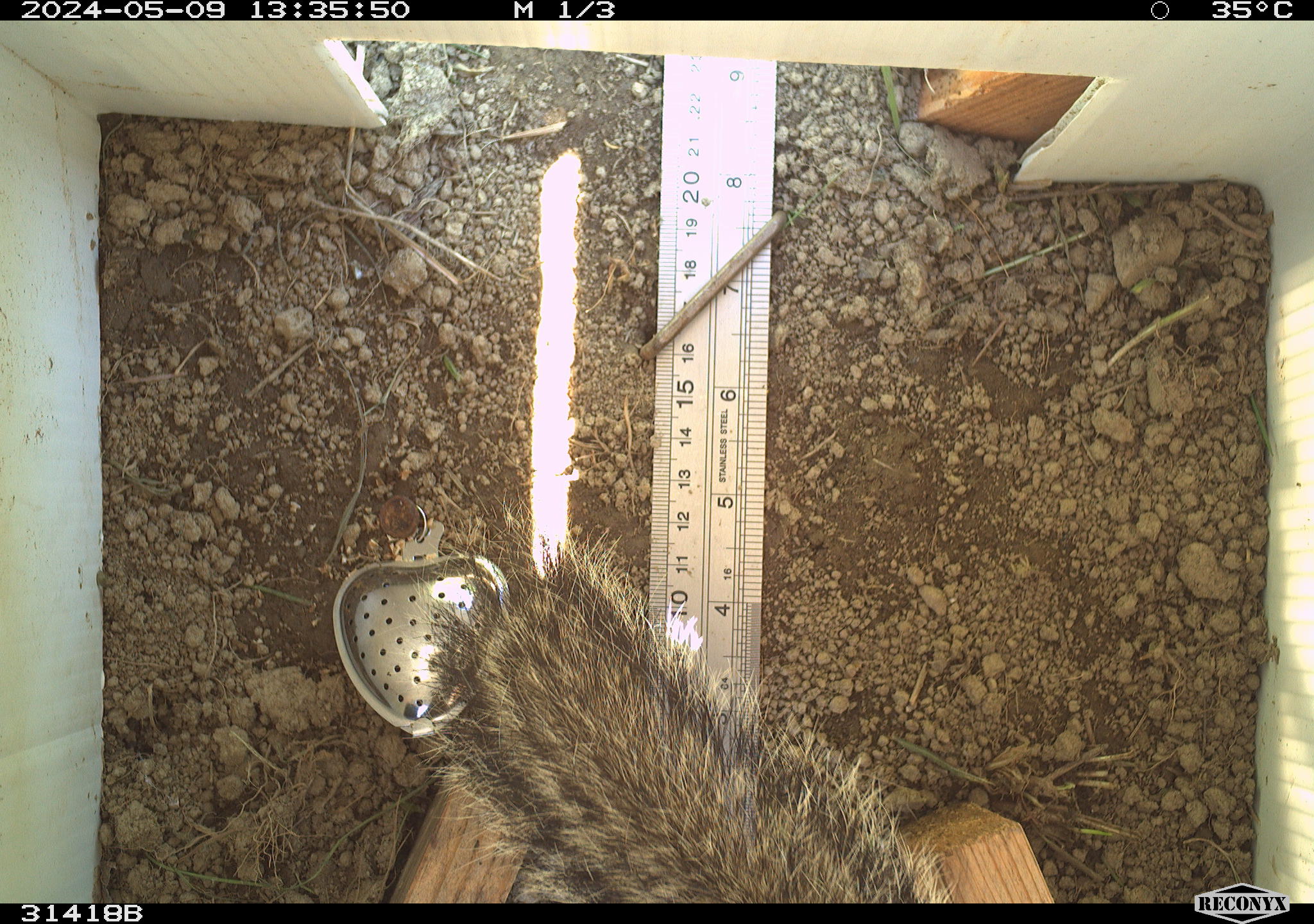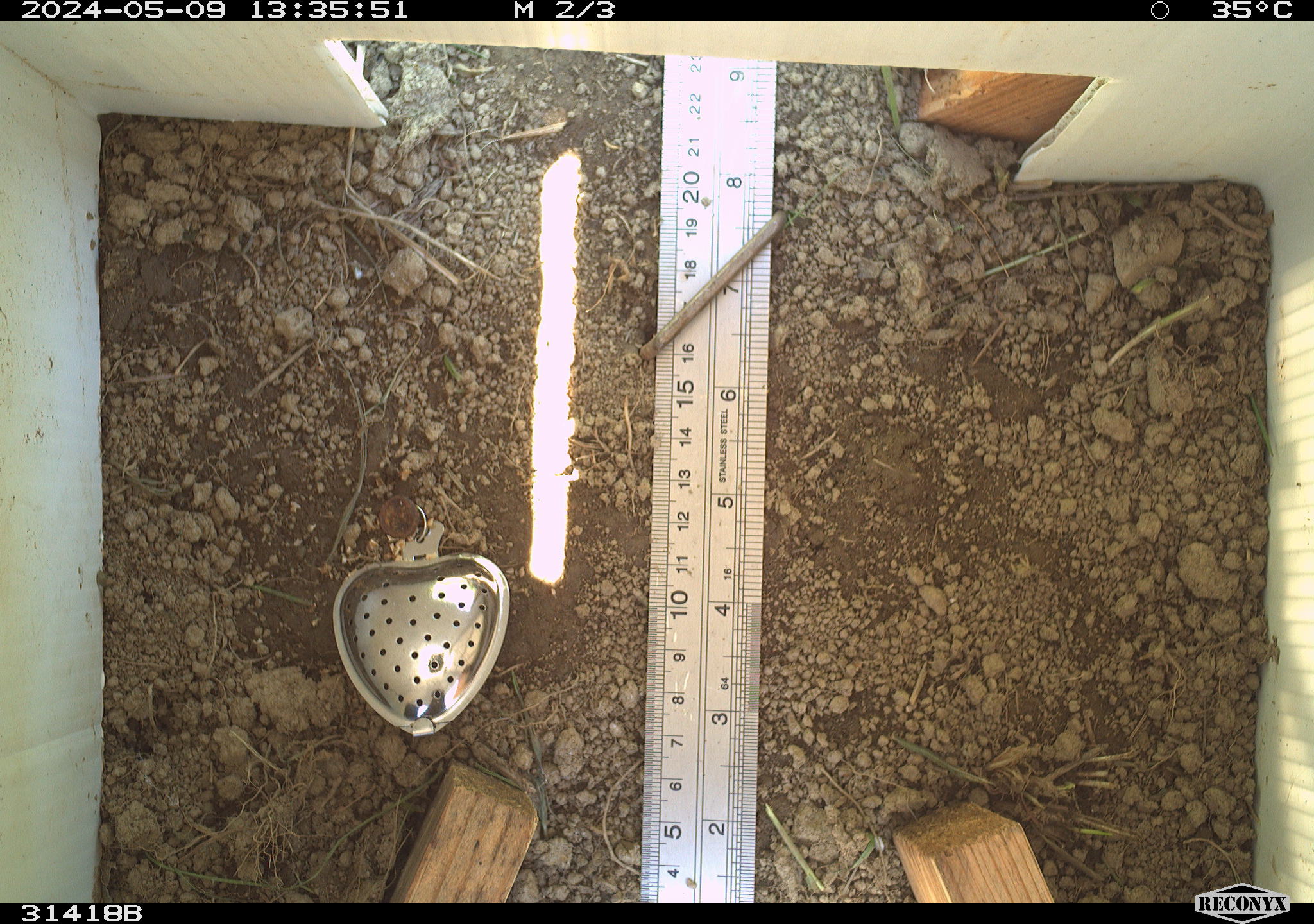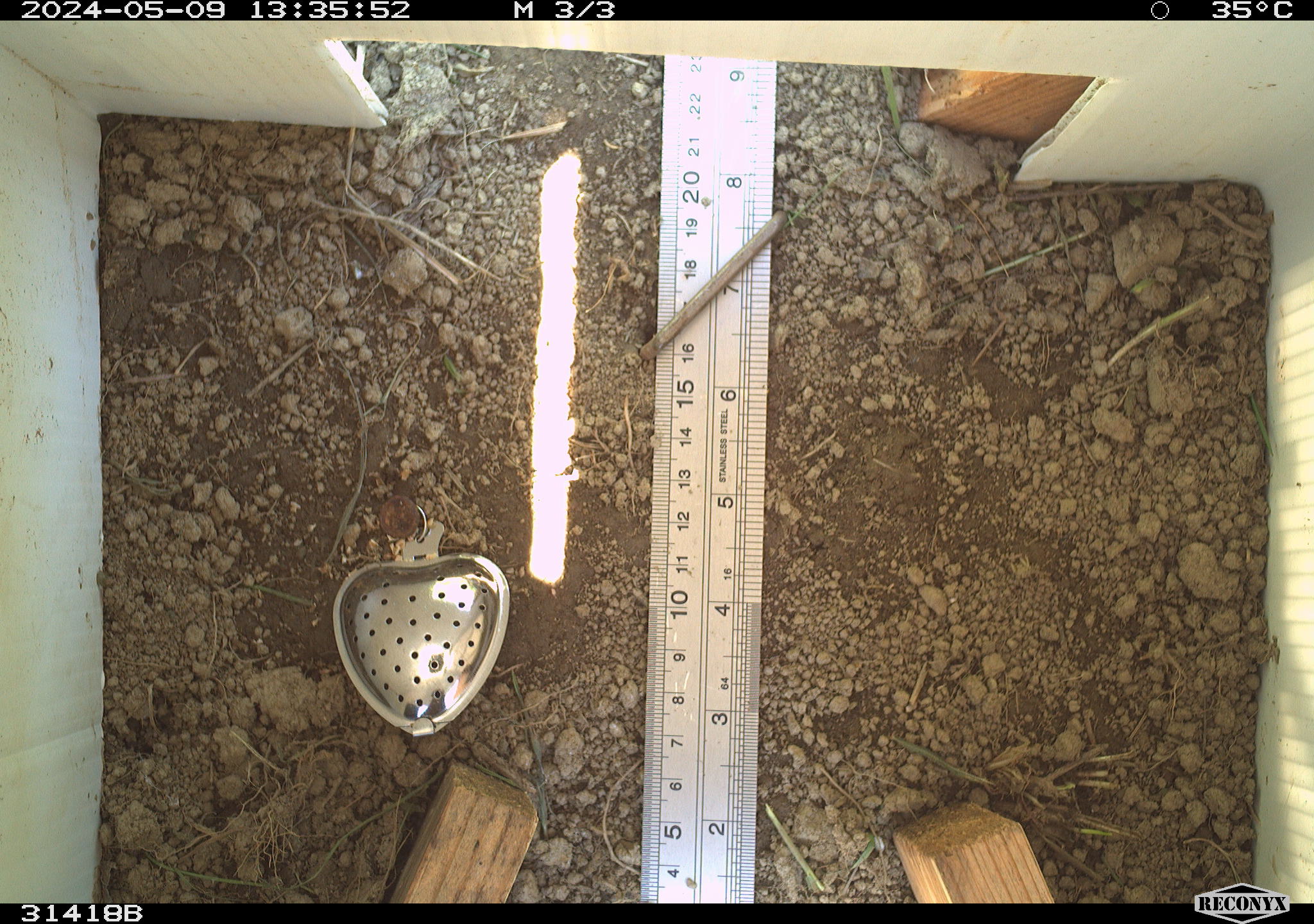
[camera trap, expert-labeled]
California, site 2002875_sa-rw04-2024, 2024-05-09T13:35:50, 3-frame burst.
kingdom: Animalia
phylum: Chordata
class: Mammalia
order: Rodentia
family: Sciuridae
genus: Otospermophilus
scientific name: Otospermophilus beecheyi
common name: california ground squirrel